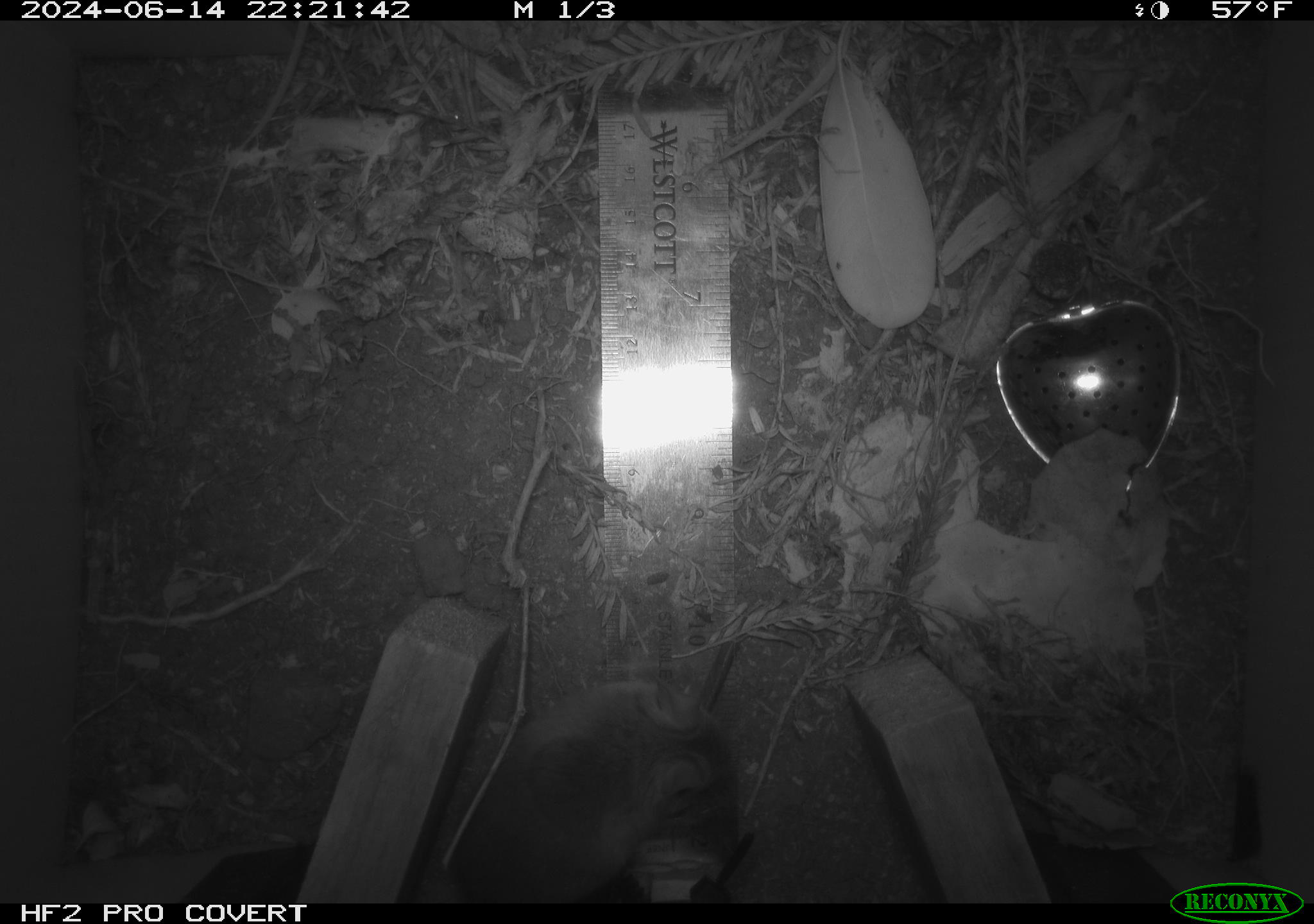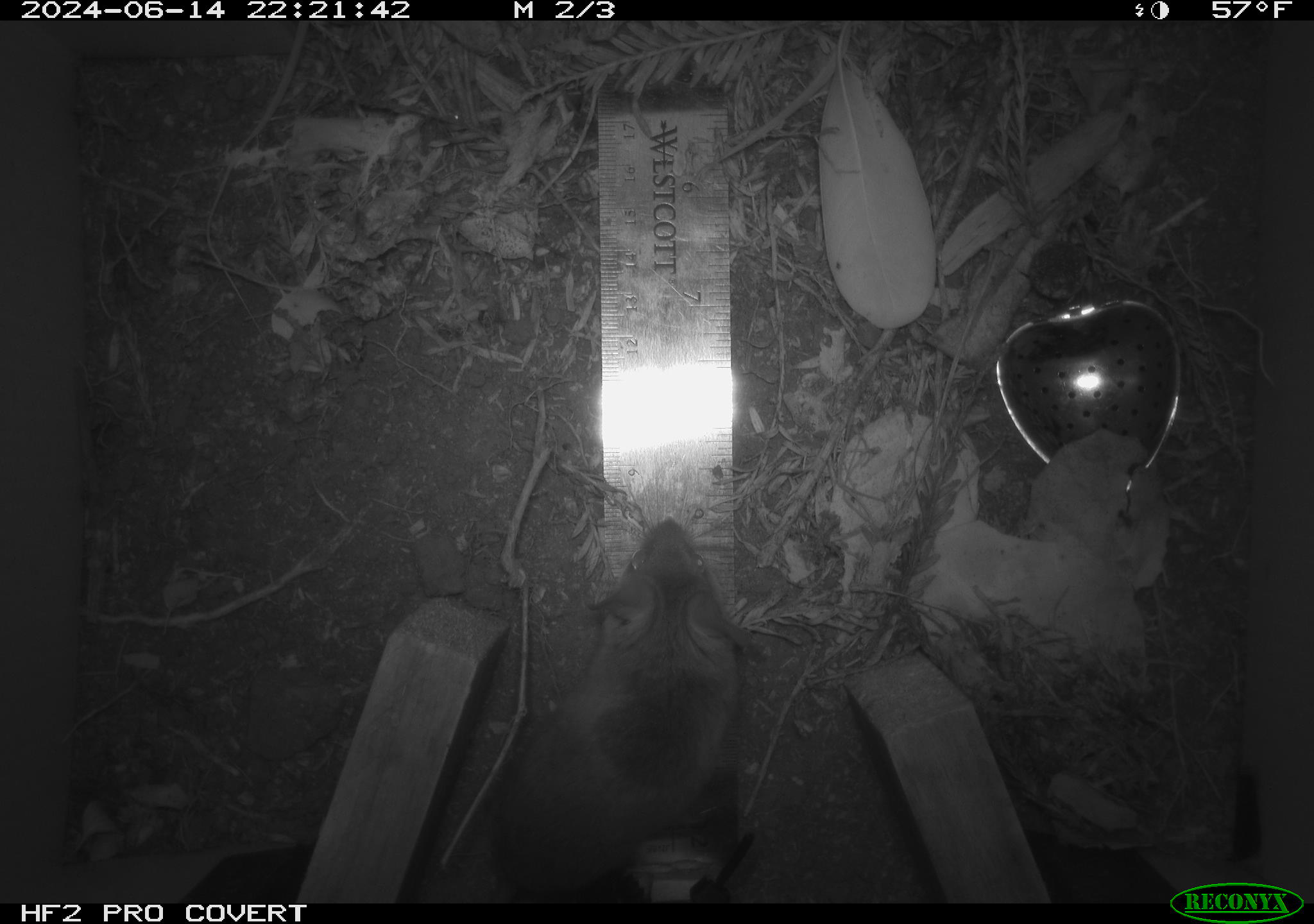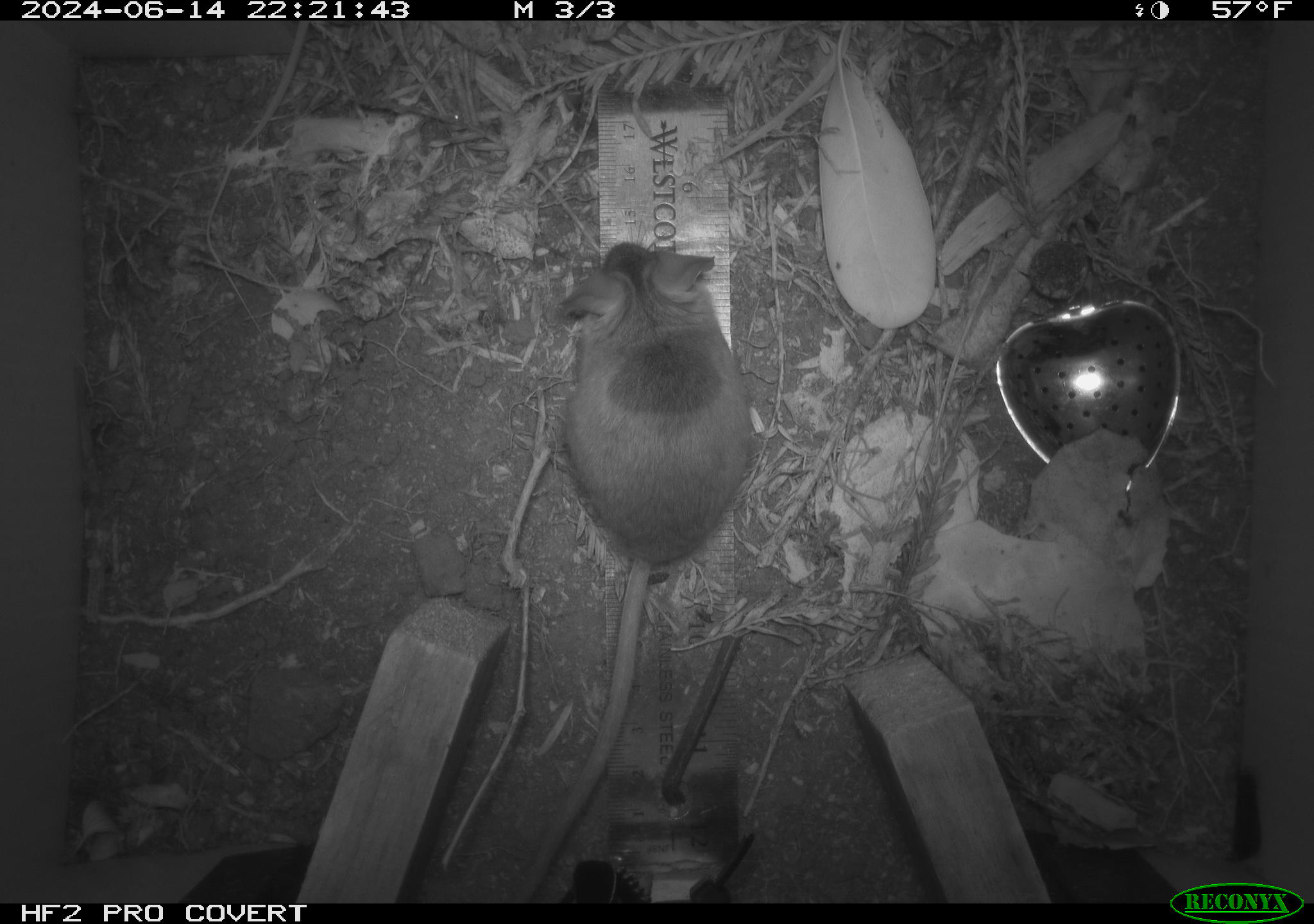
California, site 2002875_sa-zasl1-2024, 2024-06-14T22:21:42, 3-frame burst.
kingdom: Animalia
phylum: Chordata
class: Mammalia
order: Rodentia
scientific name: Rodentia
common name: rodent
Rodent (Rodentia).